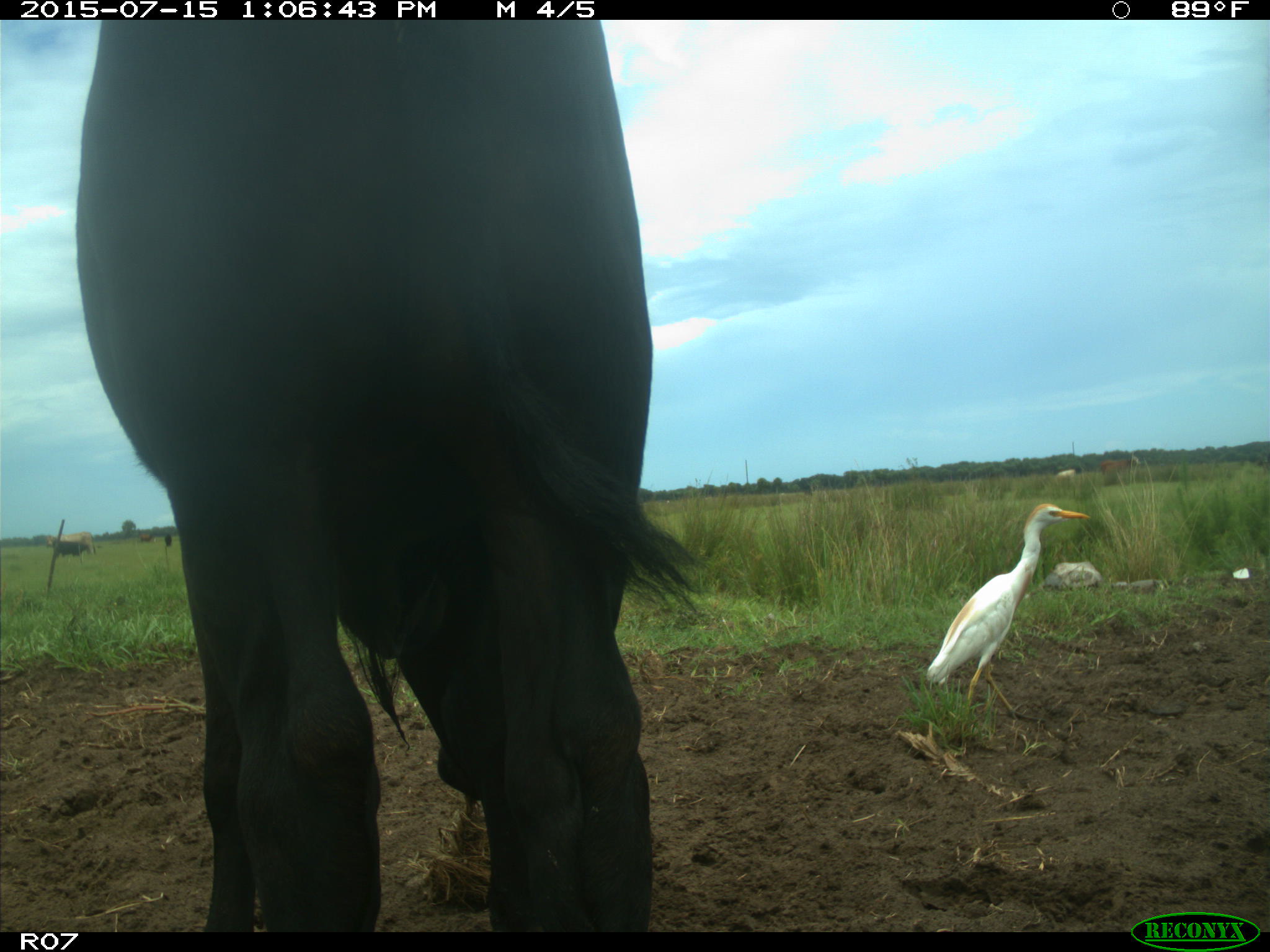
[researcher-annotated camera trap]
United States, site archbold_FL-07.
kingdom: Animalia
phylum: Chordata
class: Mammalia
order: Artiodactyla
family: Bovidae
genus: Bos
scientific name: Bos taurus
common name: domestic cow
Bos taurus (domestic cow).